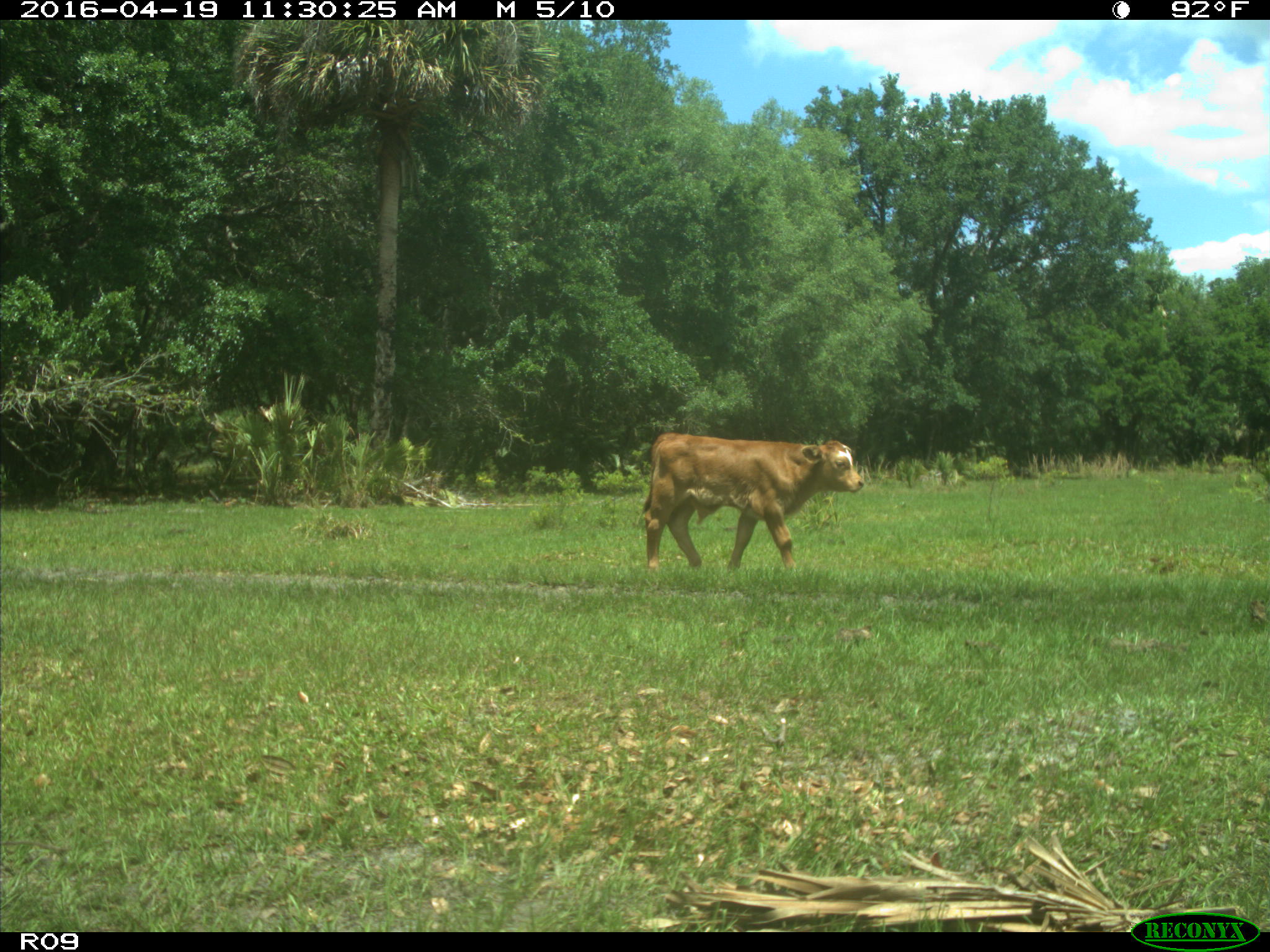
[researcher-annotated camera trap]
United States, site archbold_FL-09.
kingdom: Animalia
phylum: Chordata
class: Mammalia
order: Artiodactyla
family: Bovidae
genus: Bos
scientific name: Bos taurus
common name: domestic cow